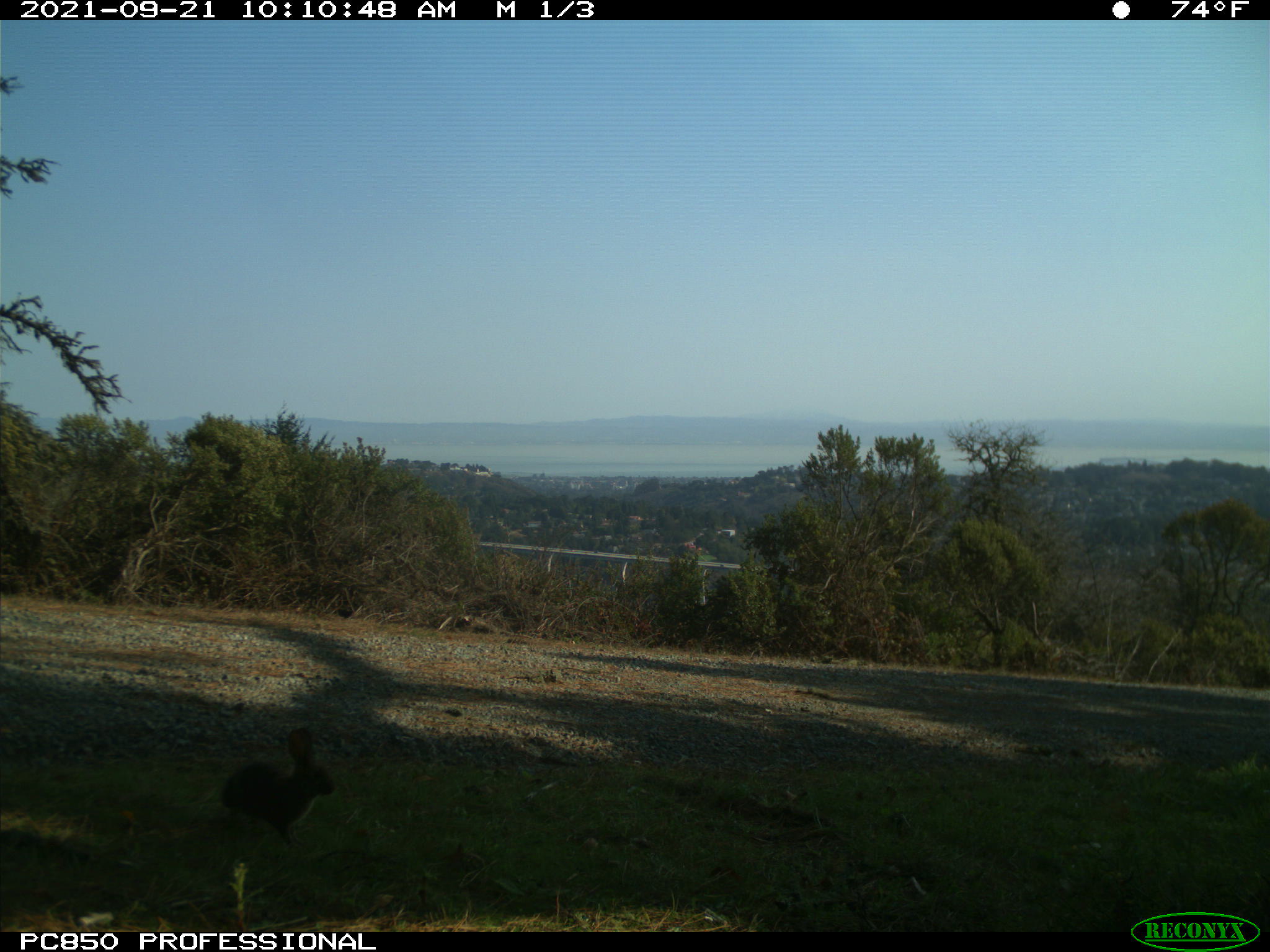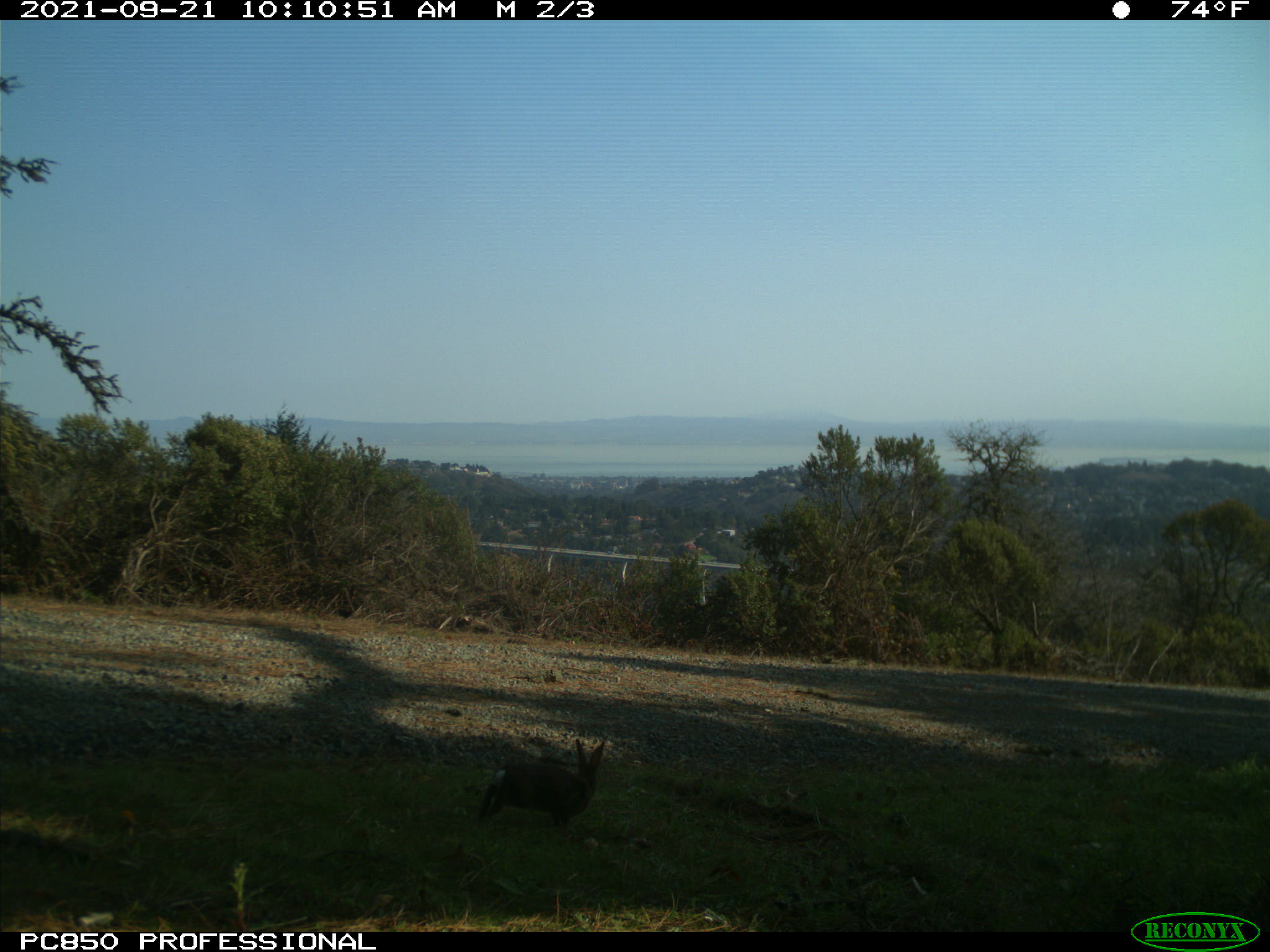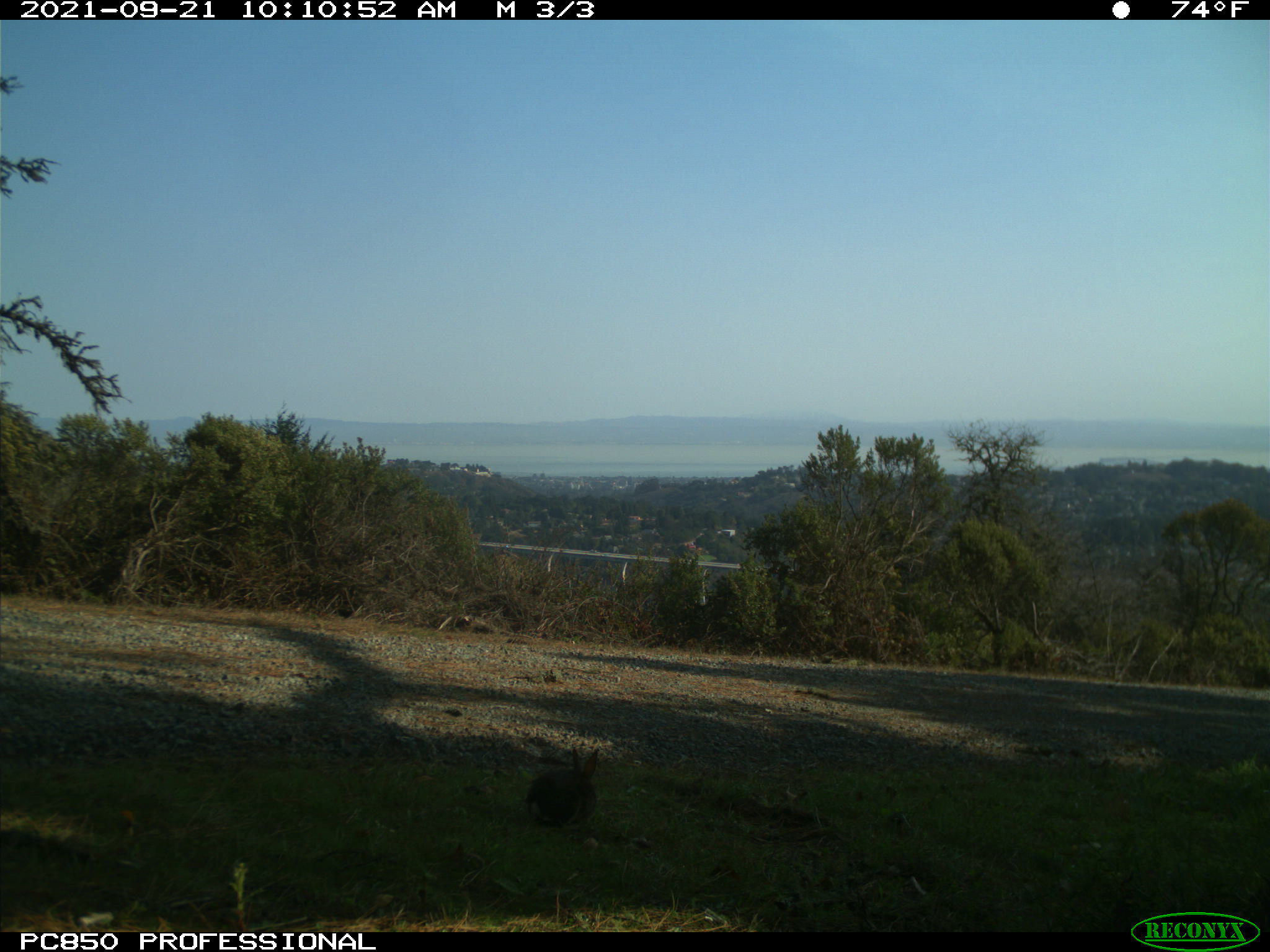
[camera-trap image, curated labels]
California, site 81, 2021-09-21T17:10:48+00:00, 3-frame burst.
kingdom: Animalia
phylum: Chordata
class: Mammalia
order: Lagomorpha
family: Leporidae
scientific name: Leporidae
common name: rabbit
Rabbit (Leporidae).